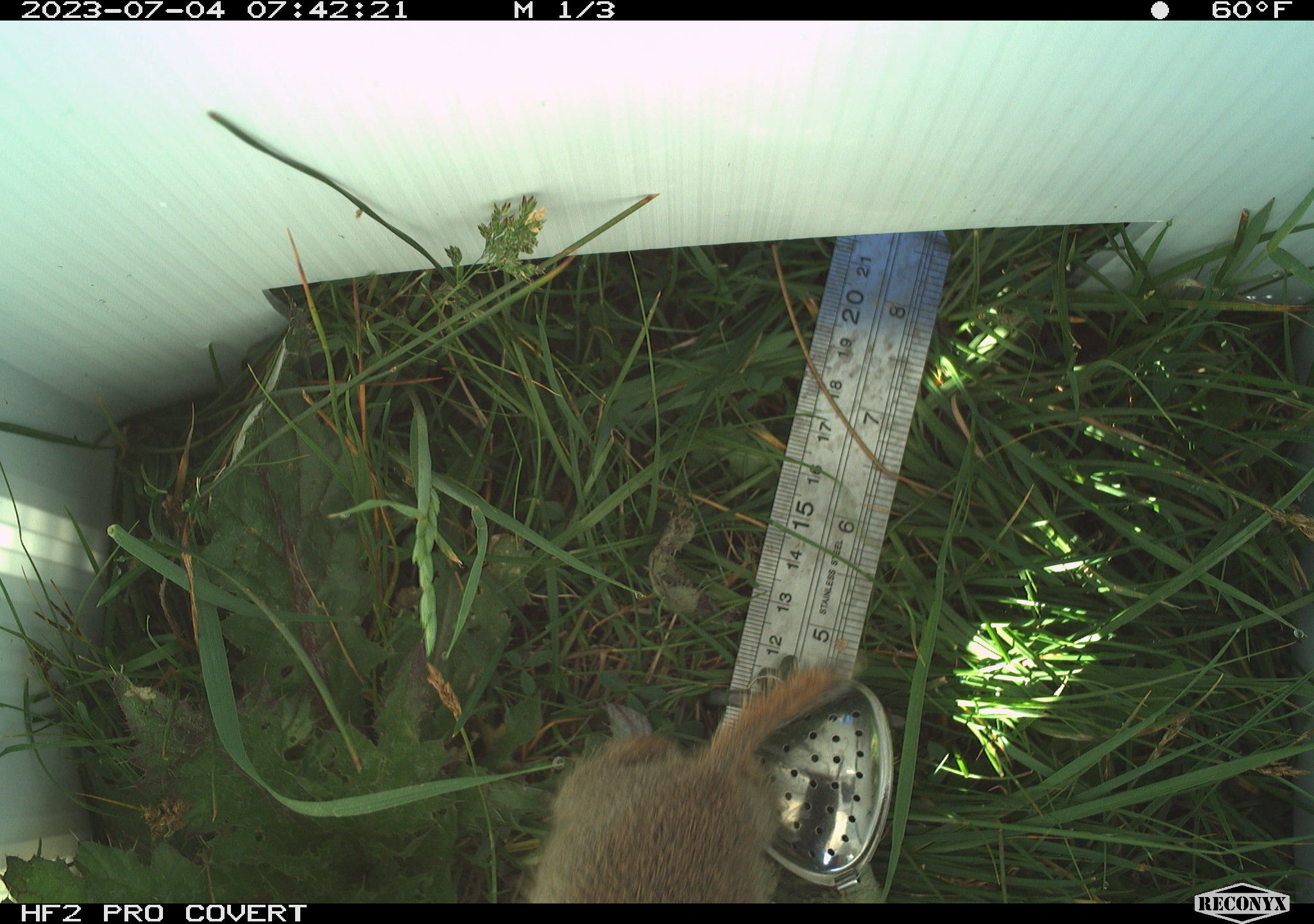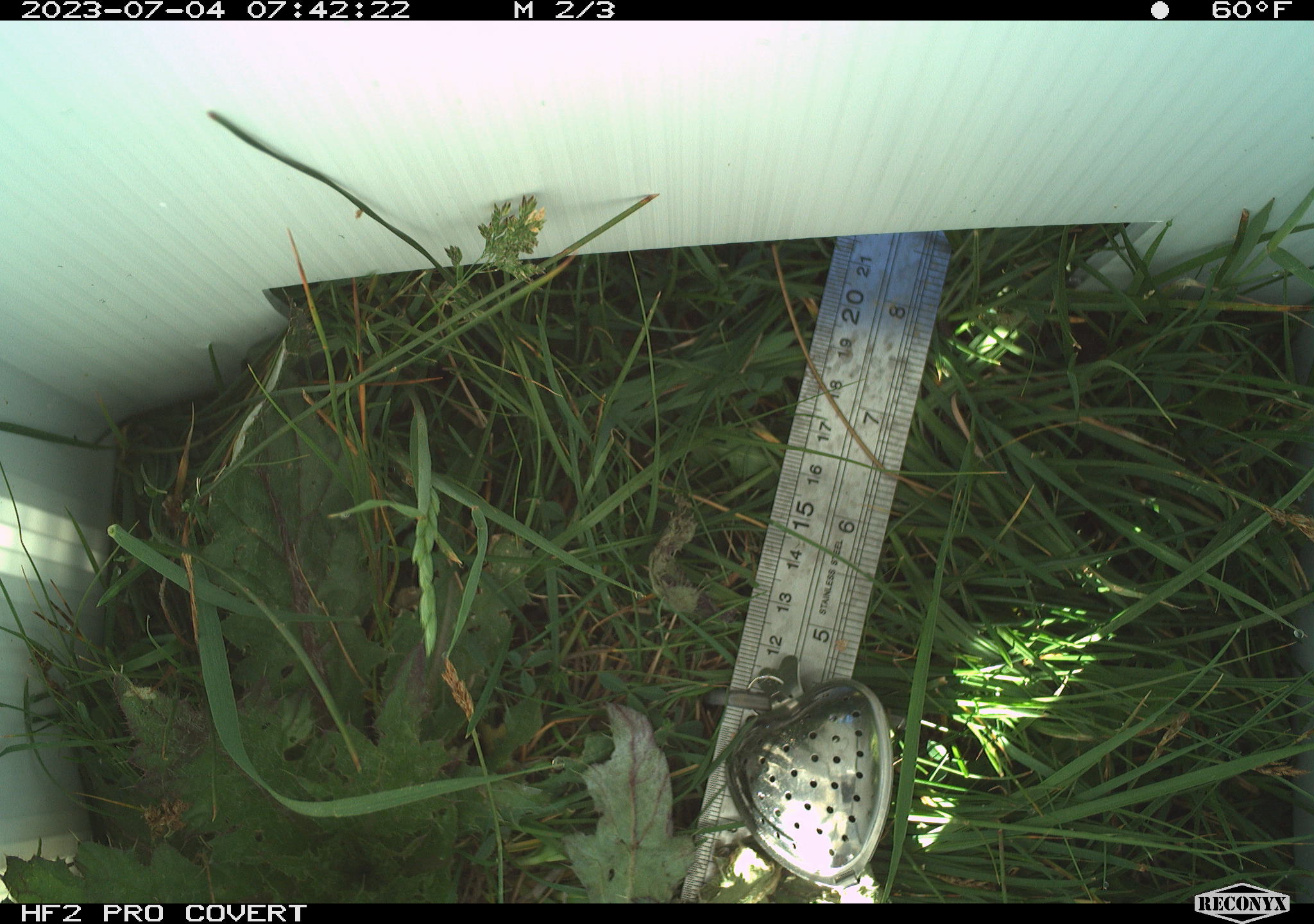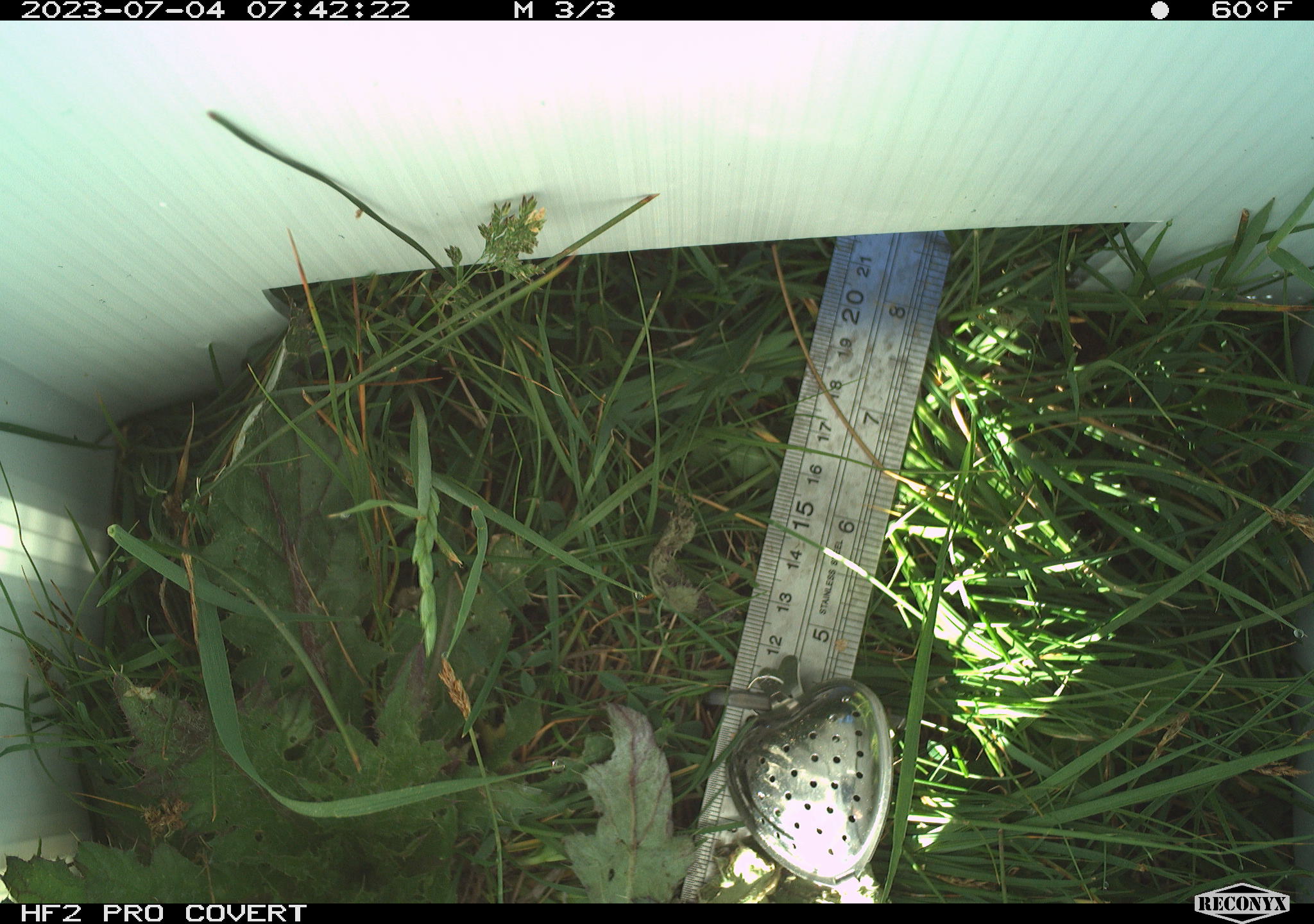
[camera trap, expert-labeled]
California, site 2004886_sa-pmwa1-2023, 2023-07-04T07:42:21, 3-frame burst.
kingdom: Animalia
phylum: Chordata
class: Mammalia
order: Rodentia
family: Sciuridae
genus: Urocitellus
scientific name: Urocitellus beldingi beldingi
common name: belding's ground squirrel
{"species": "belding's ground squirrel (Urocitellus beldingi beldingi)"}